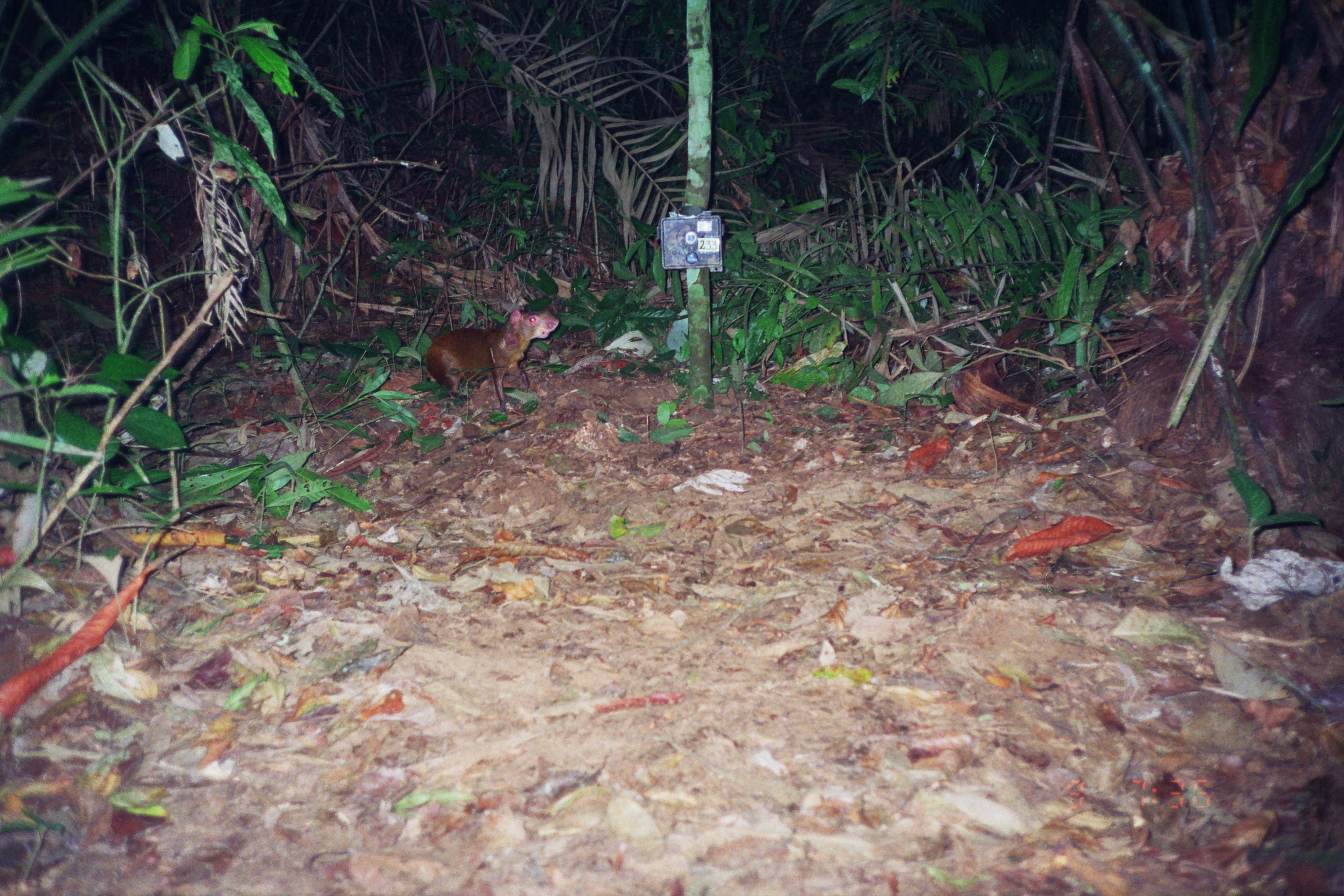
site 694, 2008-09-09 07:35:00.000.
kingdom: Animalia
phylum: Chordata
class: Mammalia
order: Rodentia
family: Dasyproctidae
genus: Dasyprocta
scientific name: Dasyprocta punctata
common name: central american agouti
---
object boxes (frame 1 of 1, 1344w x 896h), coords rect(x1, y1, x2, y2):
dasyprocta punctata: rect(424, 305, 559, 413)